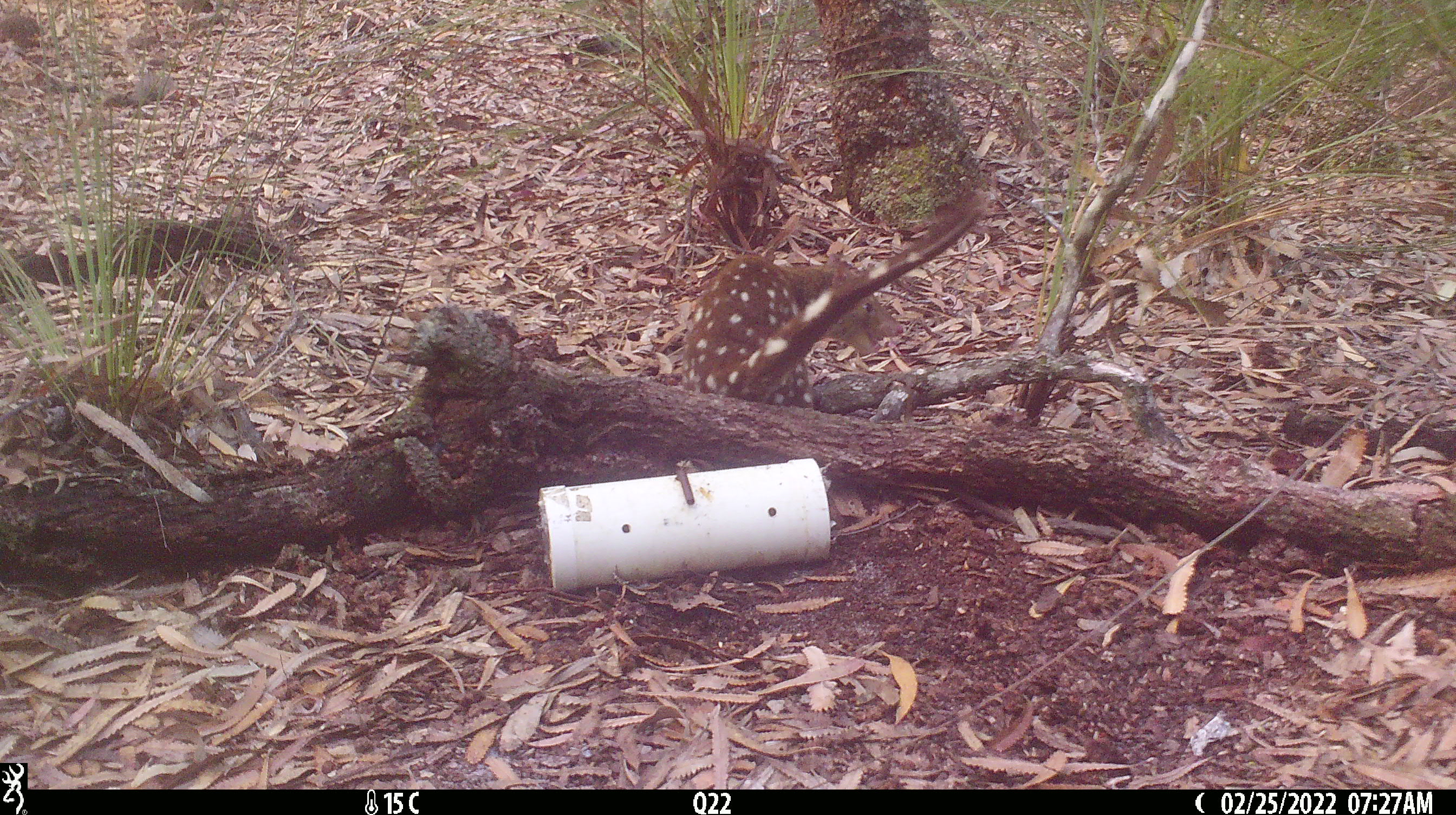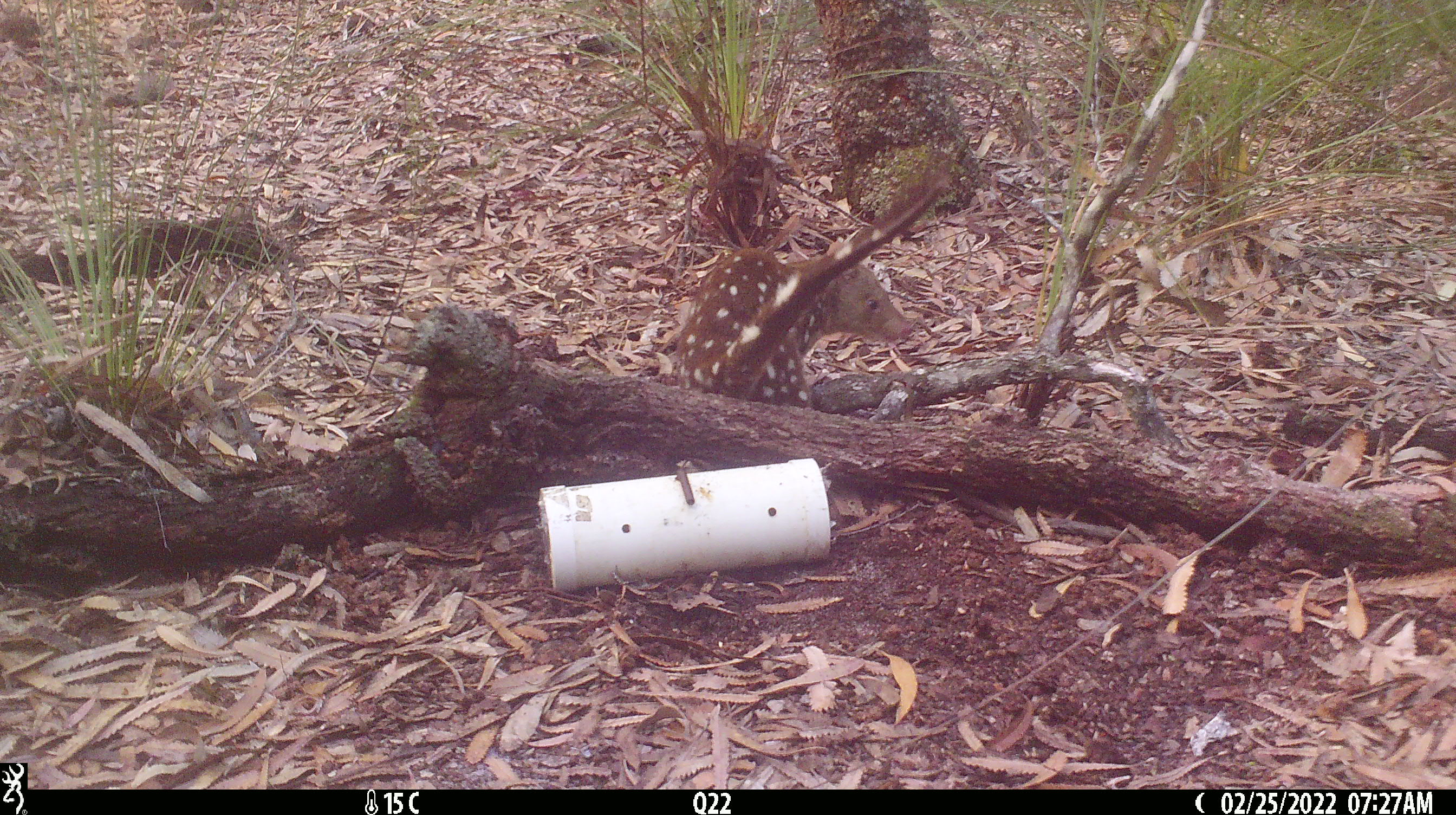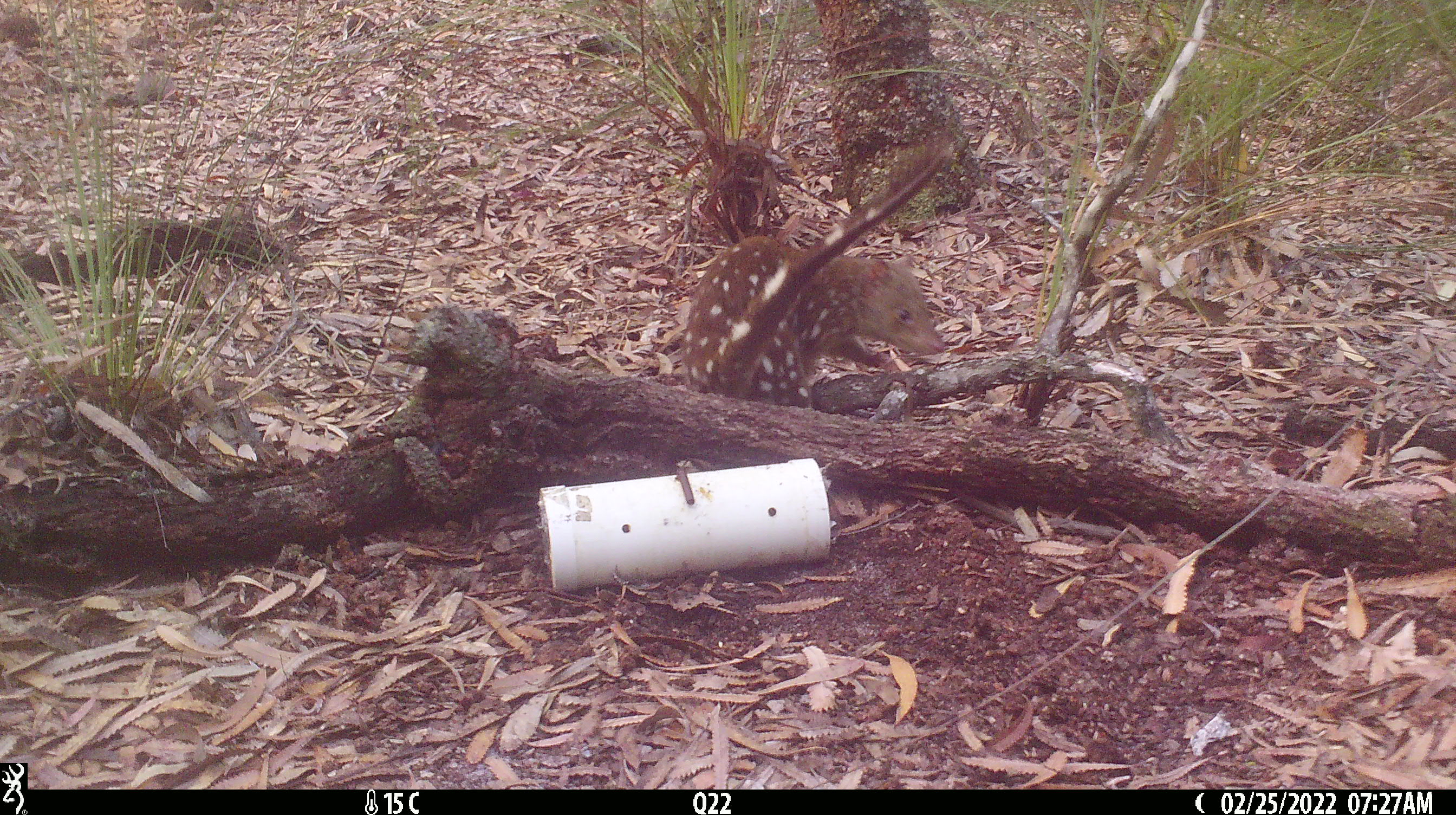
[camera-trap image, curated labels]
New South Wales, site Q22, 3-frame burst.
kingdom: Animalia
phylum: Chordata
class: Mammalia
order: Dasyuromorphia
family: Dasyuridae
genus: Dasyurus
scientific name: Dasyurus maculatus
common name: spotted-tailed quoll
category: quoll